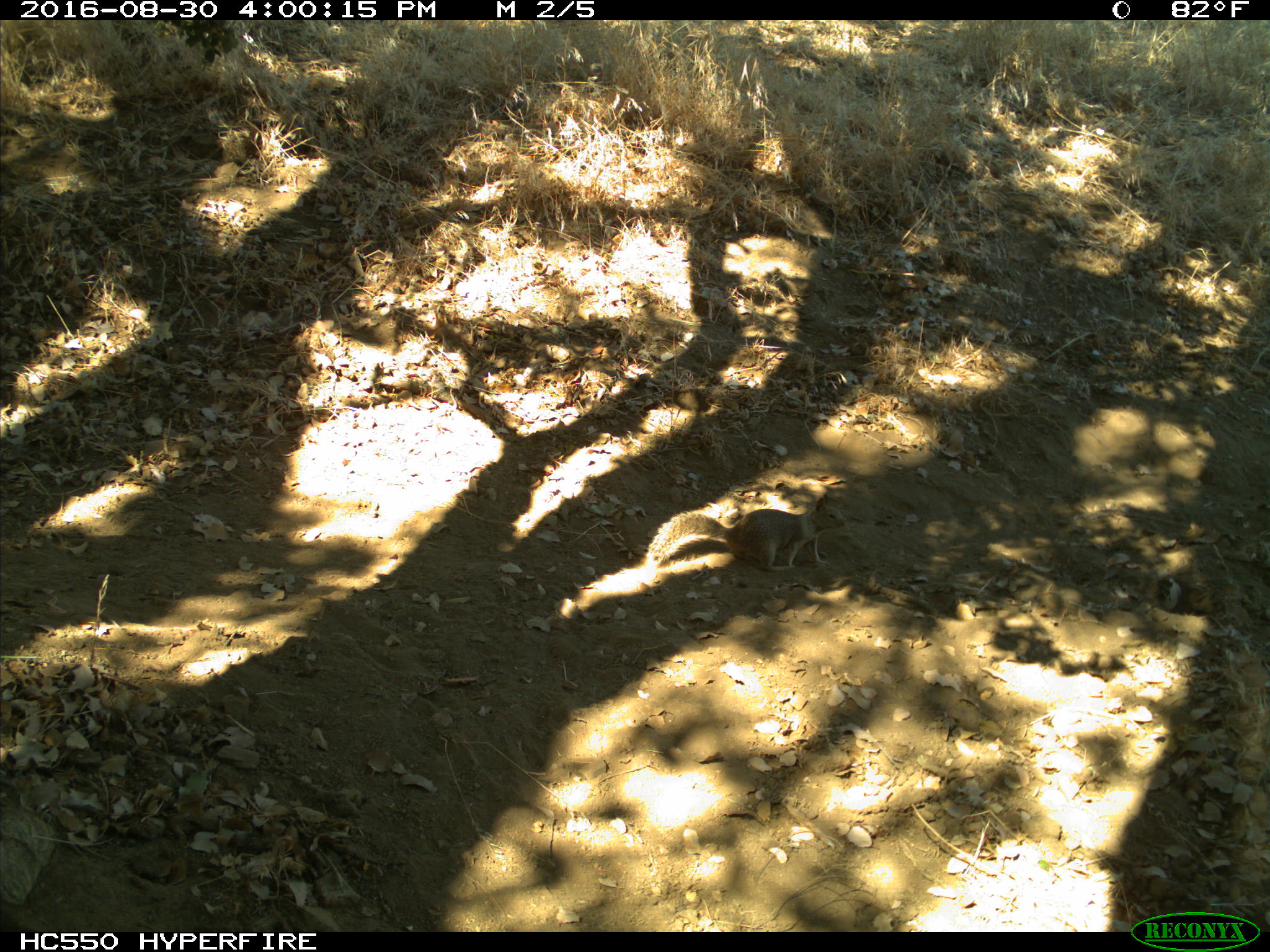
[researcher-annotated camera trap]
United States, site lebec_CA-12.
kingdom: Animalia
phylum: Chordata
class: Mammalia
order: Rodentia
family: Sciuridae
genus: Otospermophilus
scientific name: Otospermophilus beecheyi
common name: california ground squirrel